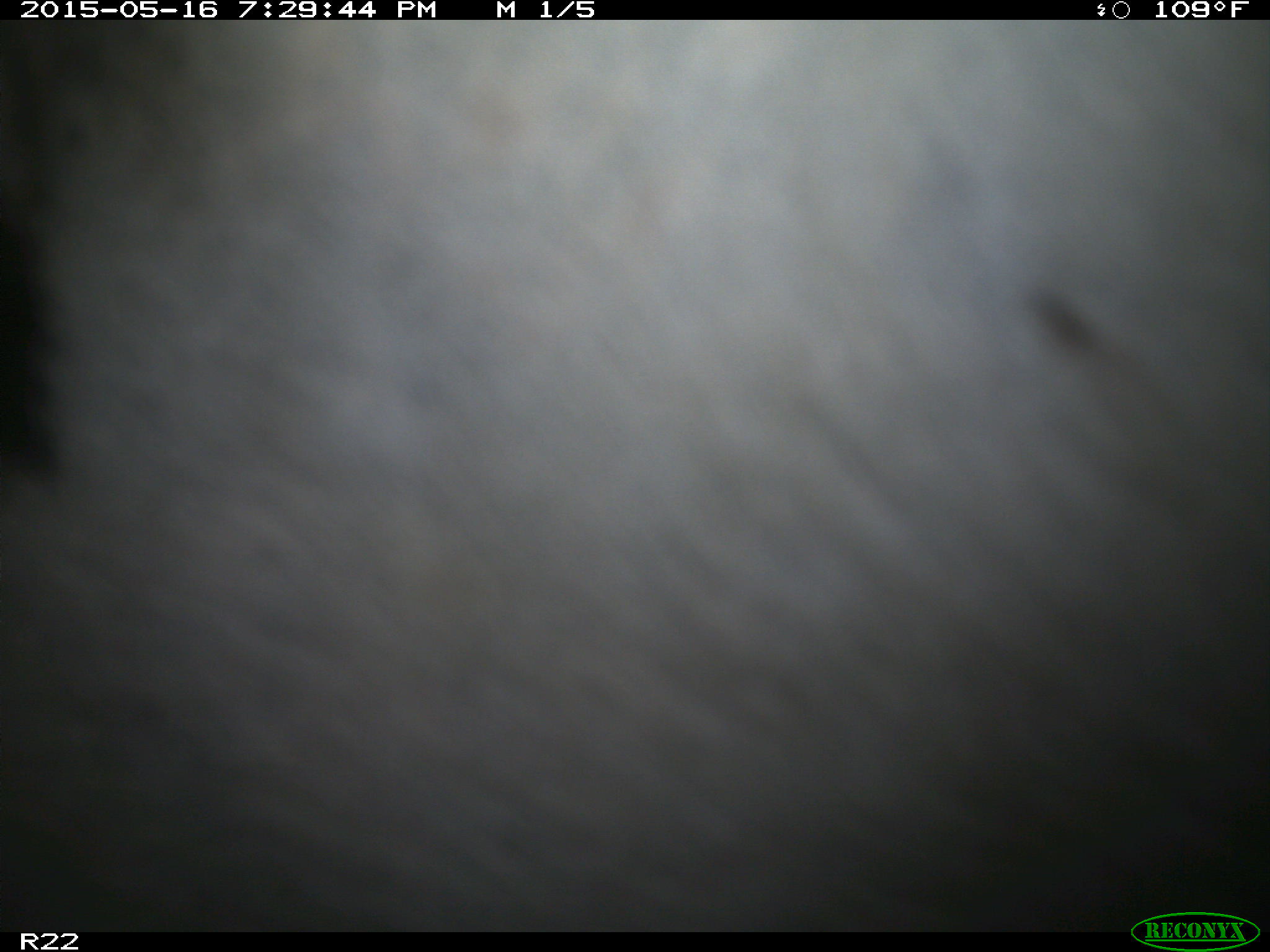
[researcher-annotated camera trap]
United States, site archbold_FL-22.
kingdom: Animalia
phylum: Chordata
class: Mammalia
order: Artiodactyla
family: Bovidae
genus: Bos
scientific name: Bos taurus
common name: domestic cow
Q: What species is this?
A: Bos taurus (domestic cow).